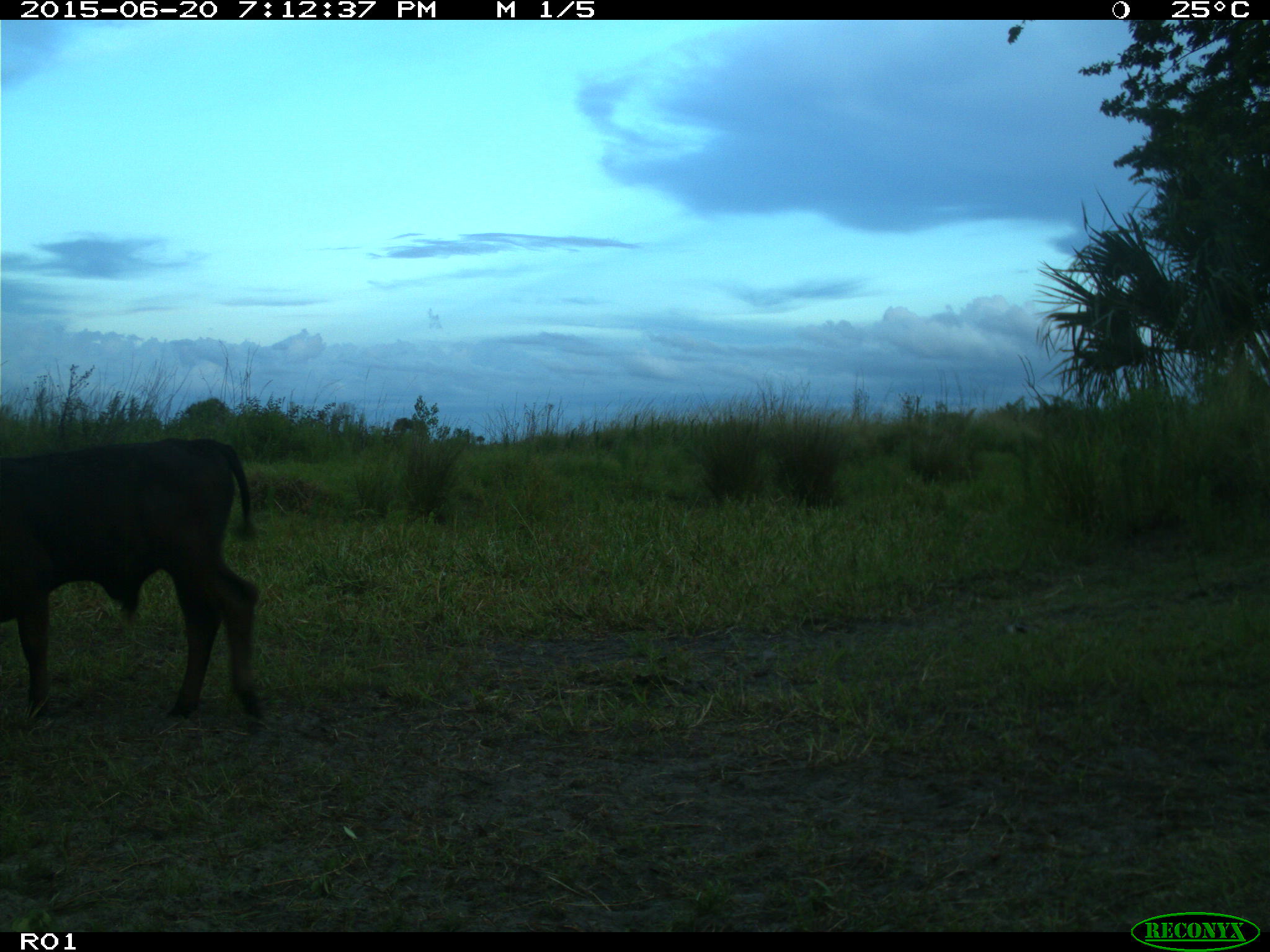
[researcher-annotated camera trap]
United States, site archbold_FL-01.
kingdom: Animalia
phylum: Chordata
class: Mammalia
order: Artiodactyla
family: Bovidae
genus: Bos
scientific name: Bos taurus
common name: domestic cow